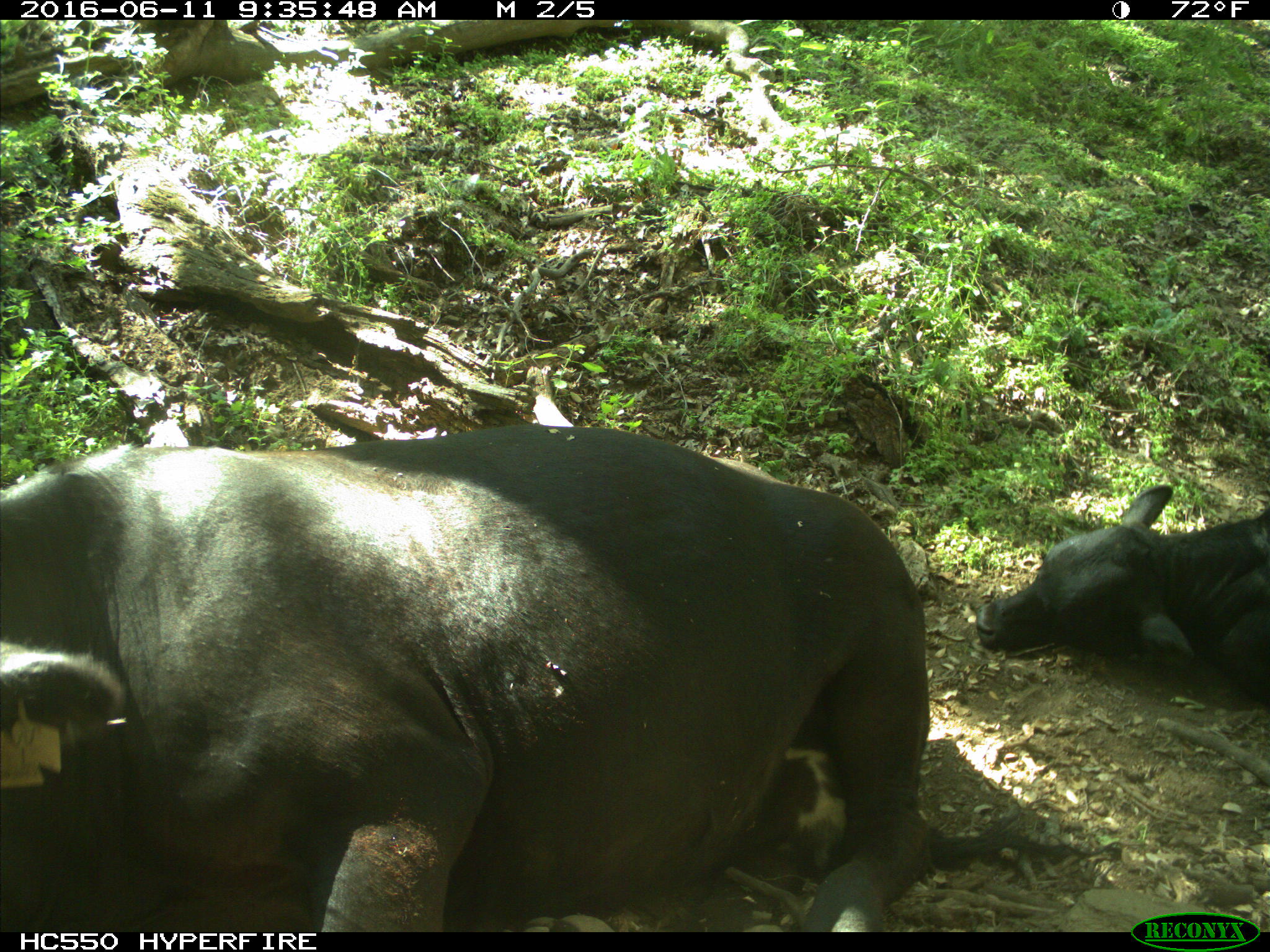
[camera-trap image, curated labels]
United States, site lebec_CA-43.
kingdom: Animalia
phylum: Chordata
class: Mammalia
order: Artiodactyla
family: Bovidae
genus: Bos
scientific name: Bos taurus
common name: domestic cow